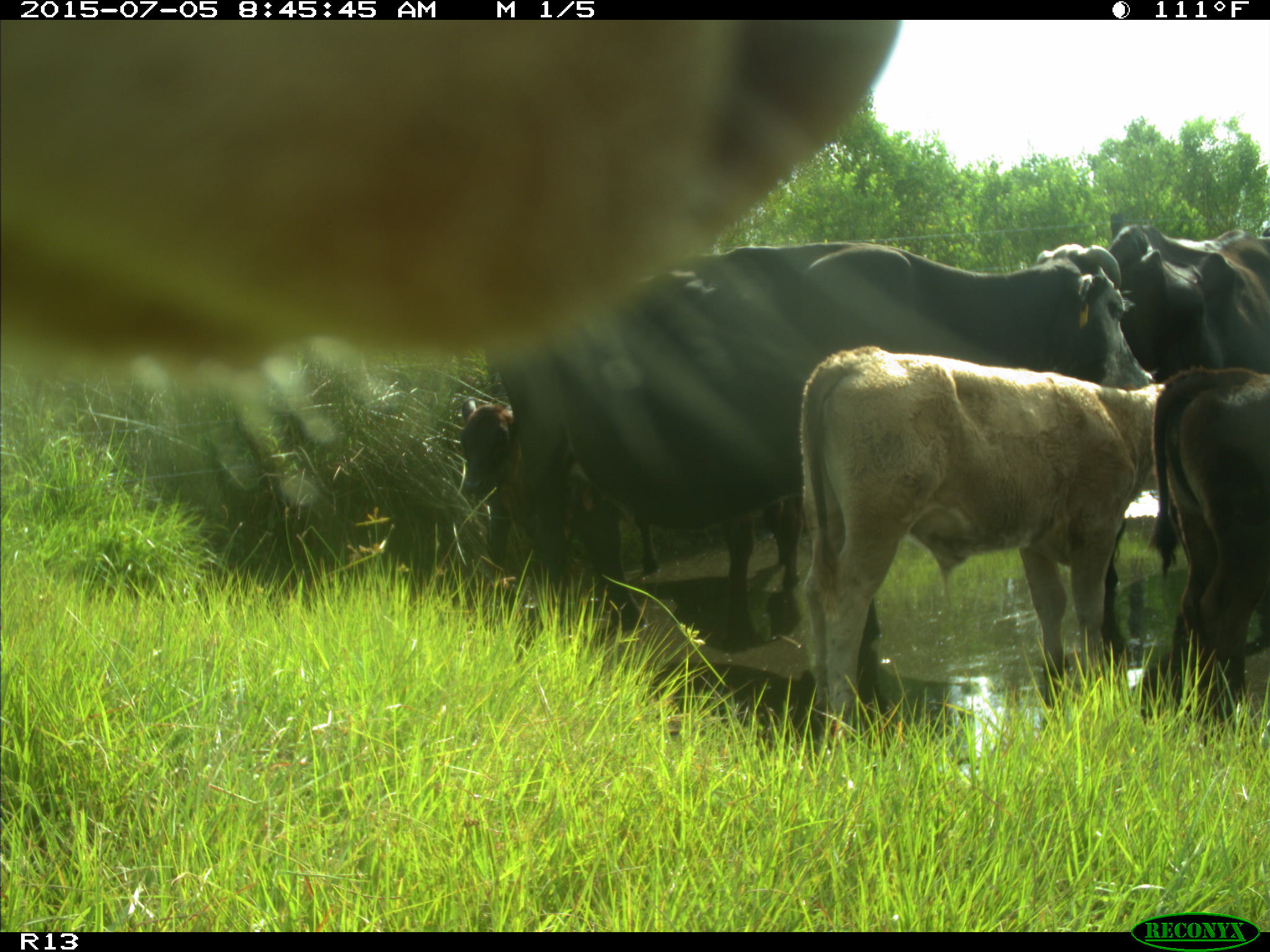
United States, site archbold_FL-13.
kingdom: Animalia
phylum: Chordata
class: Mammalia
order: Artiodactyla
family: Bovidae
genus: Bos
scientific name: Bos taurus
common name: domestic cow